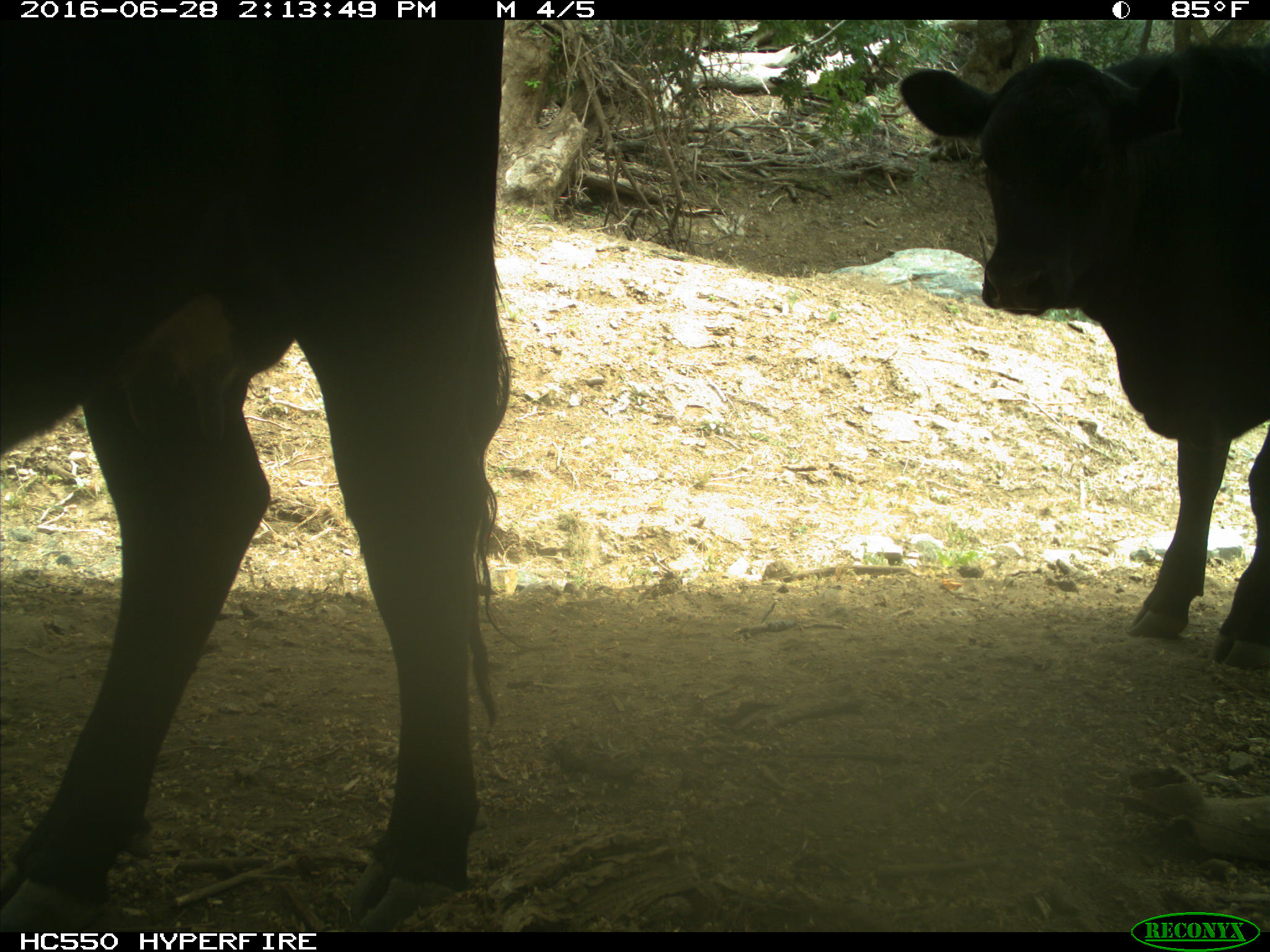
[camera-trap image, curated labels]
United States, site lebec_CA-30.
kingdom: Animalia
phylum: Chordata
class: Mammalia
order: Artiodactyla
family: Bovidae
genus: Bos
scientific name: Bos taurus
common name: domestic cow